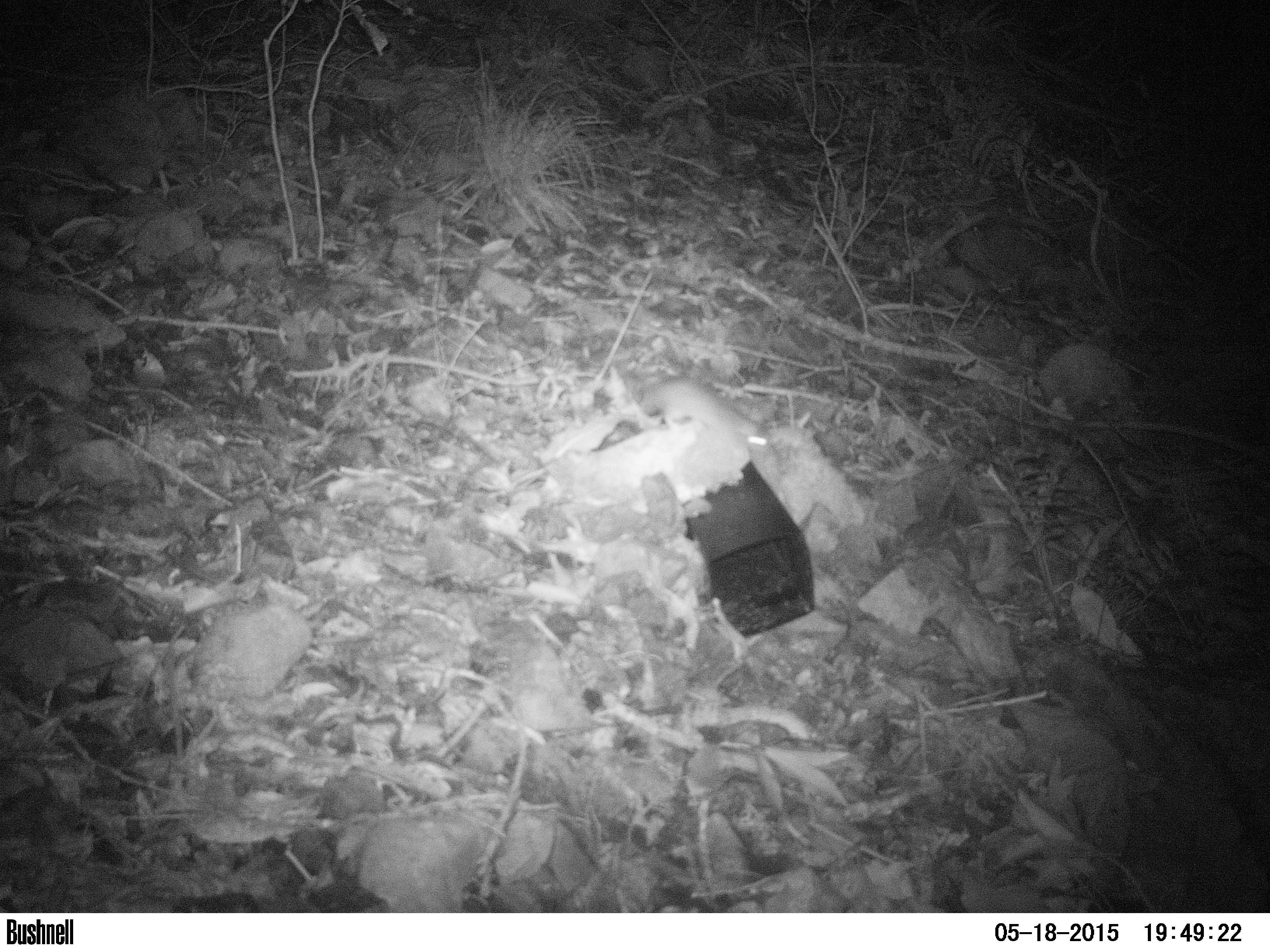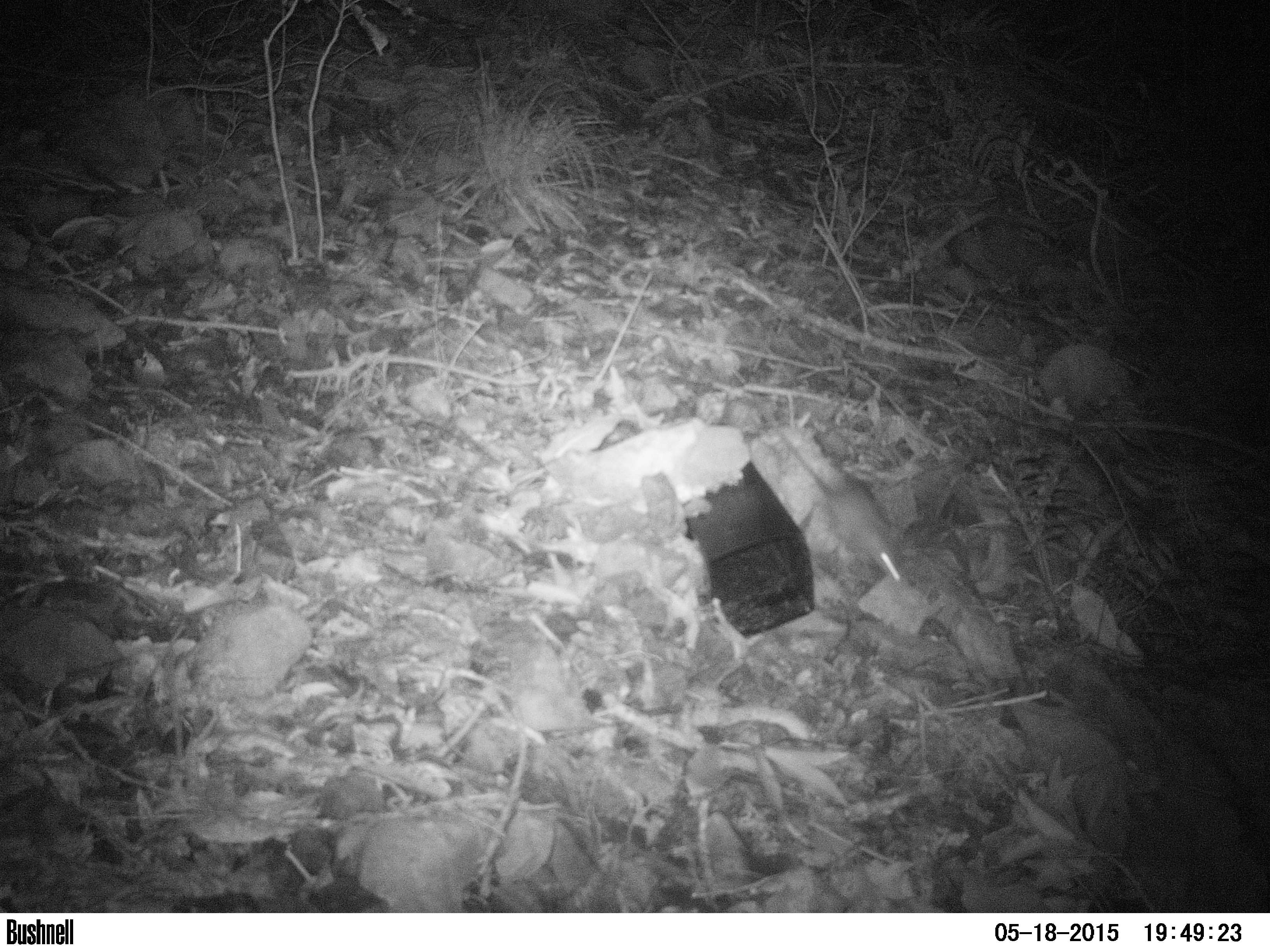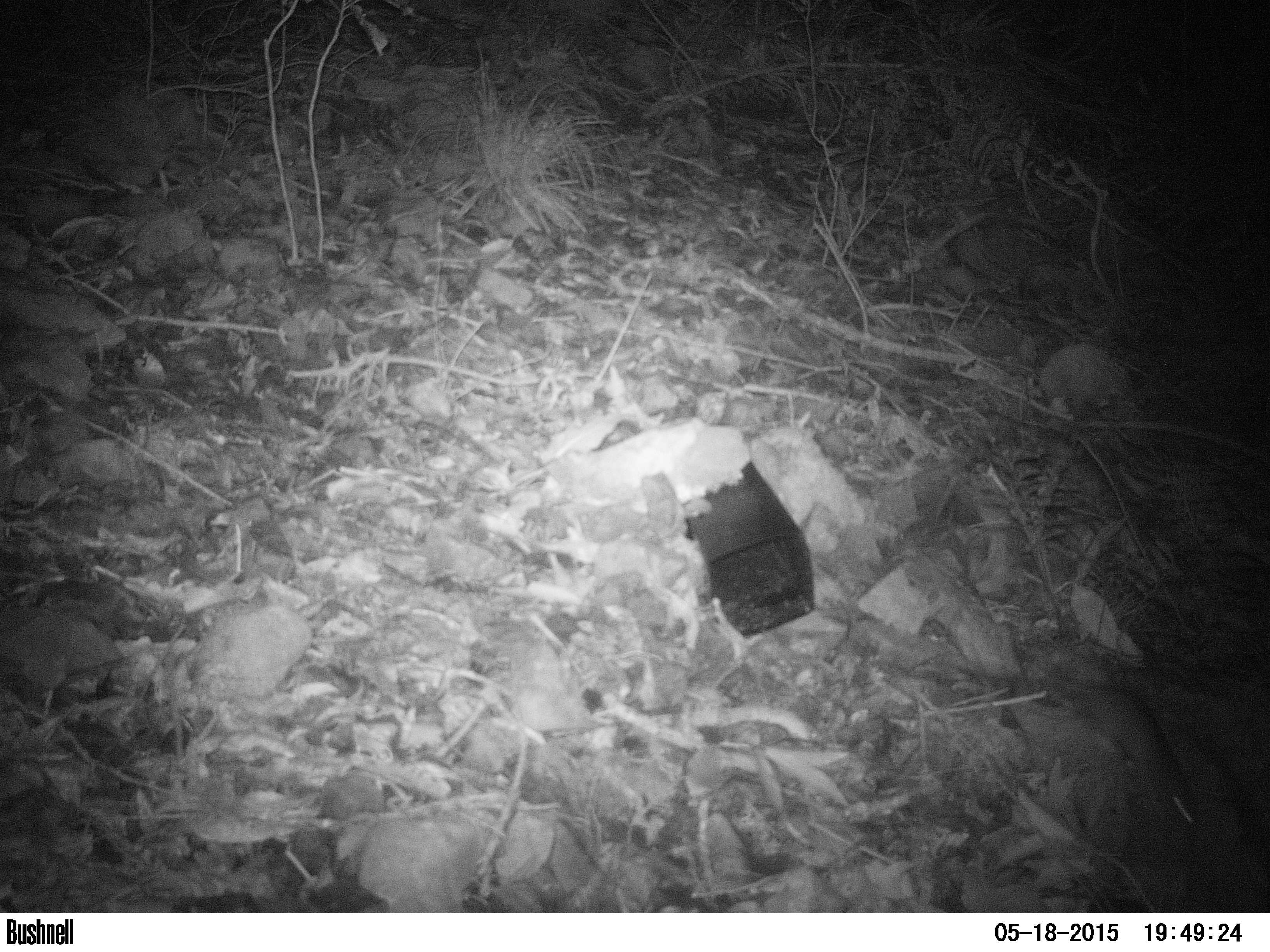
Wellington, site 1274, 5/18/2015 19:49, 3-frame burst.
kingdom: Animalia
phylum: Chordata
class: Mammalia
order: Rodentia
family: Muridae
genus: Rattus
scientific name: Rattus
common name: rat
Rat (Rattus).